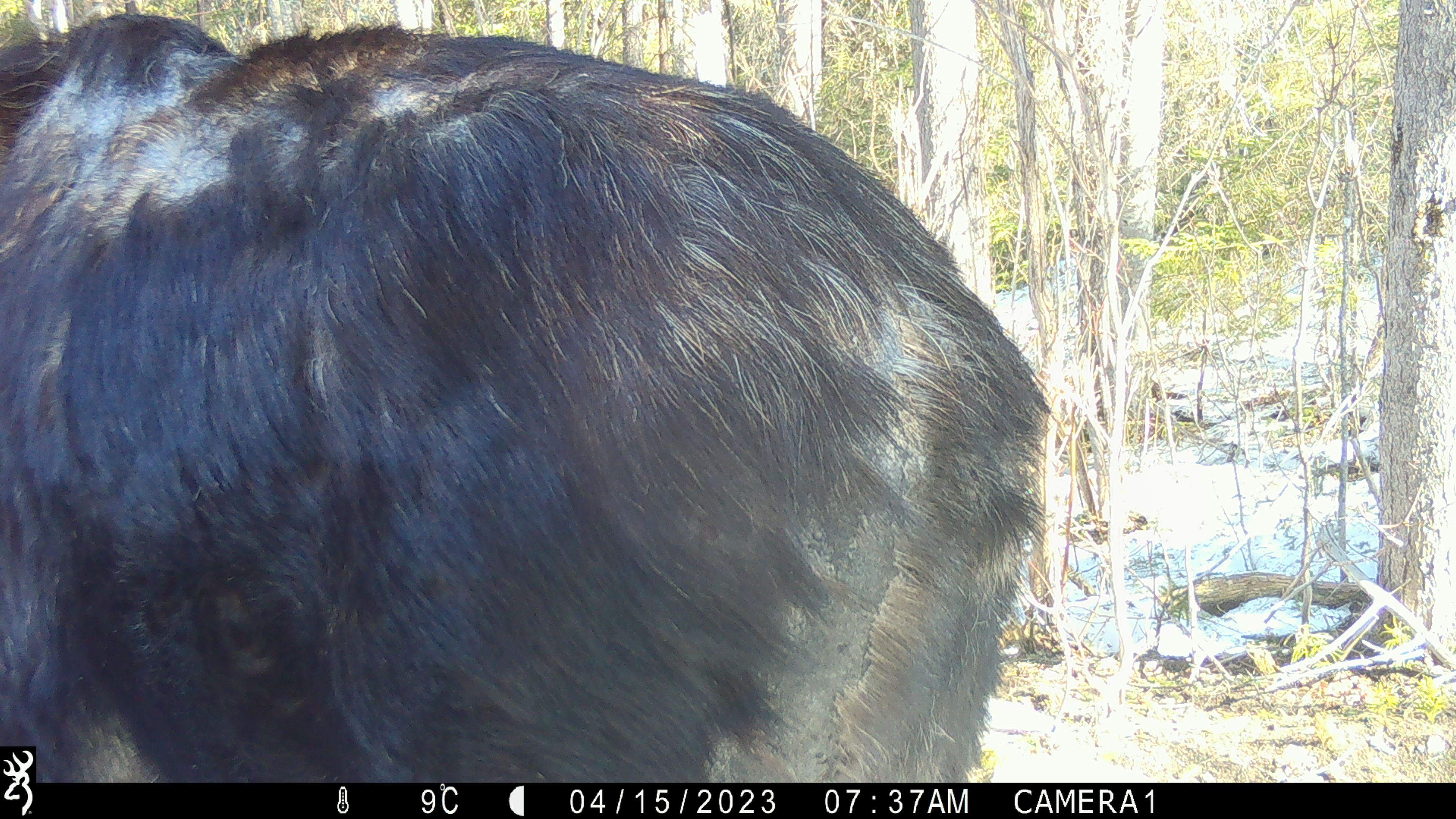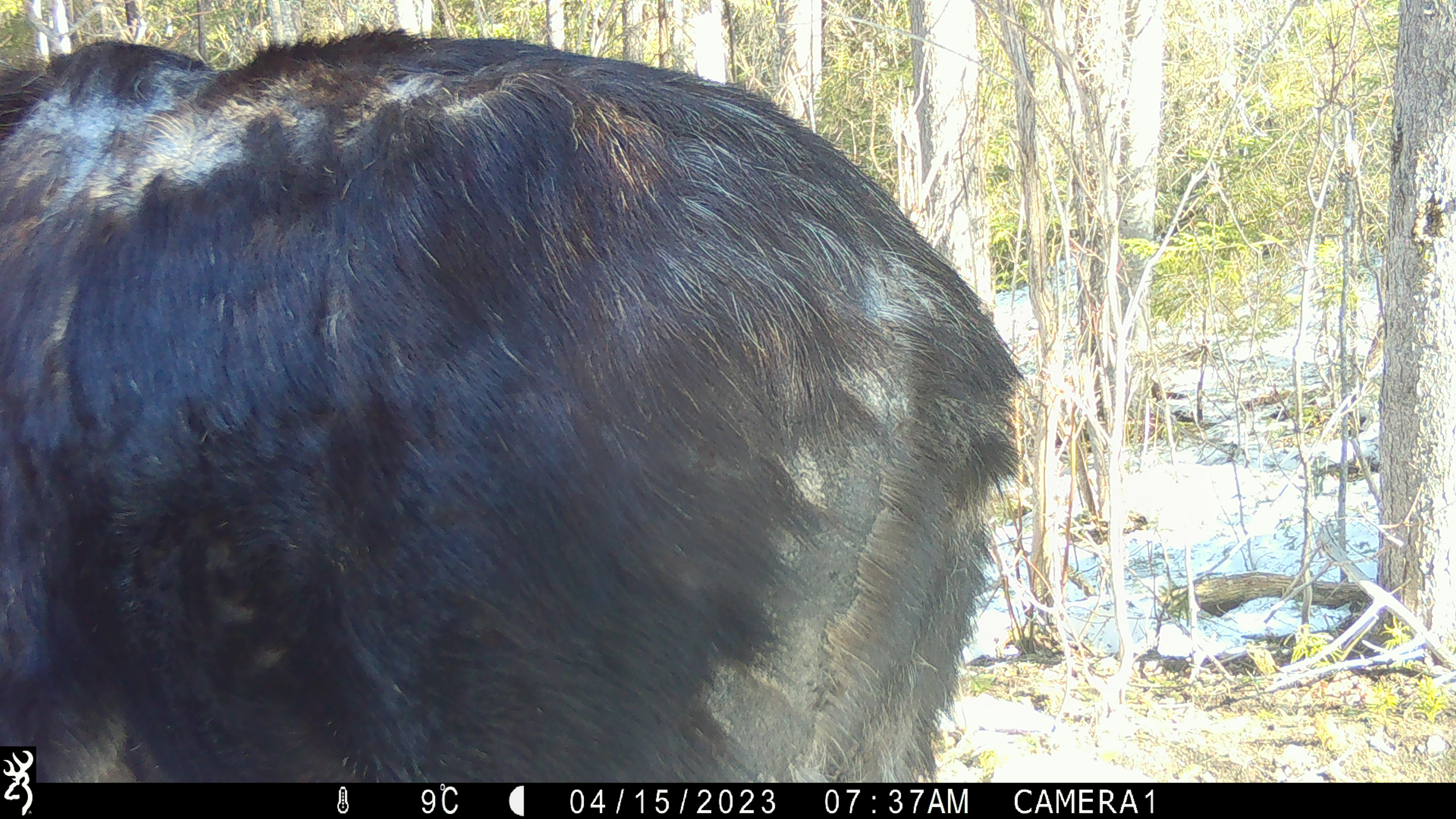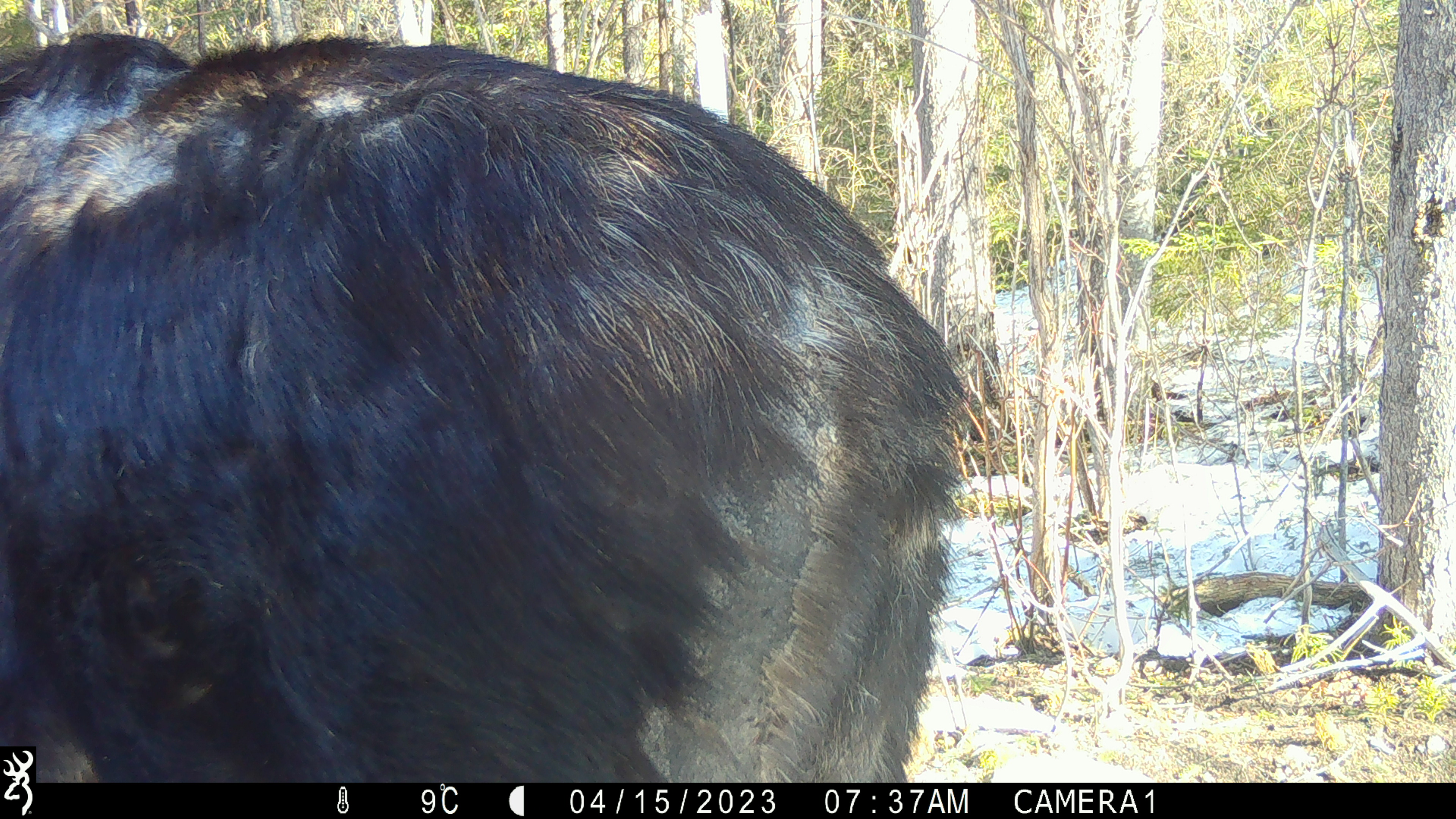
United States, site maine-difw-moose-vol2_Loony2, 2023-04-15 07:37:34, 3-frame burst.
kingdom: Animalia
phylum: Chordata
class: Mammalia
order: Artiodactyla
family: Cervidae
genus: Alces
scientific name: Alces alces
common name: moose